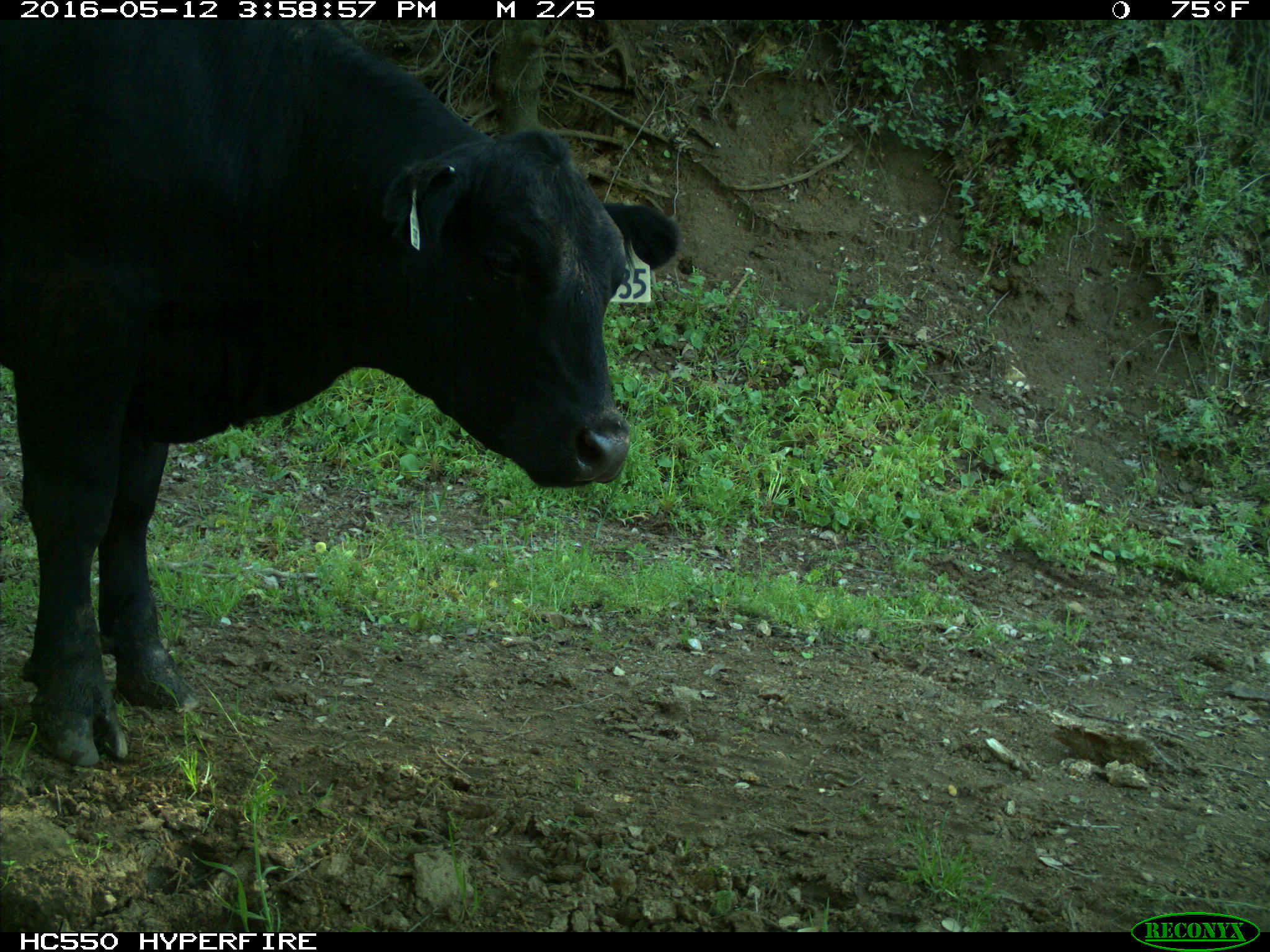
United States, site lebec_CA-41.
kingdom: Animalia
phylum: Chordata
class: Mammalia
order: Artiodactyla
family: Bovidae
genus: Bos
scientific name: Bos taurus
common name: domestic cow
Bos taurus (domestic cow).